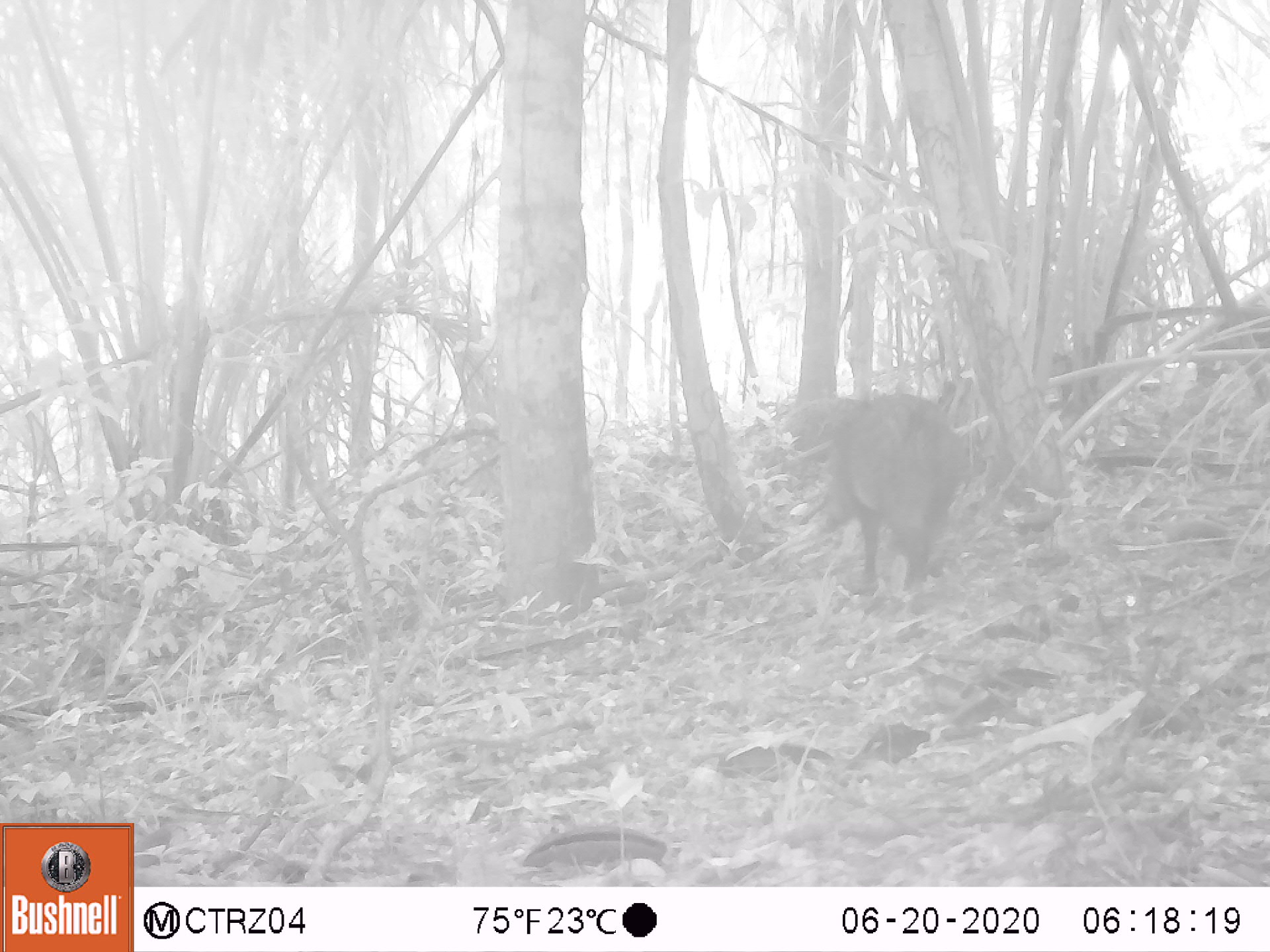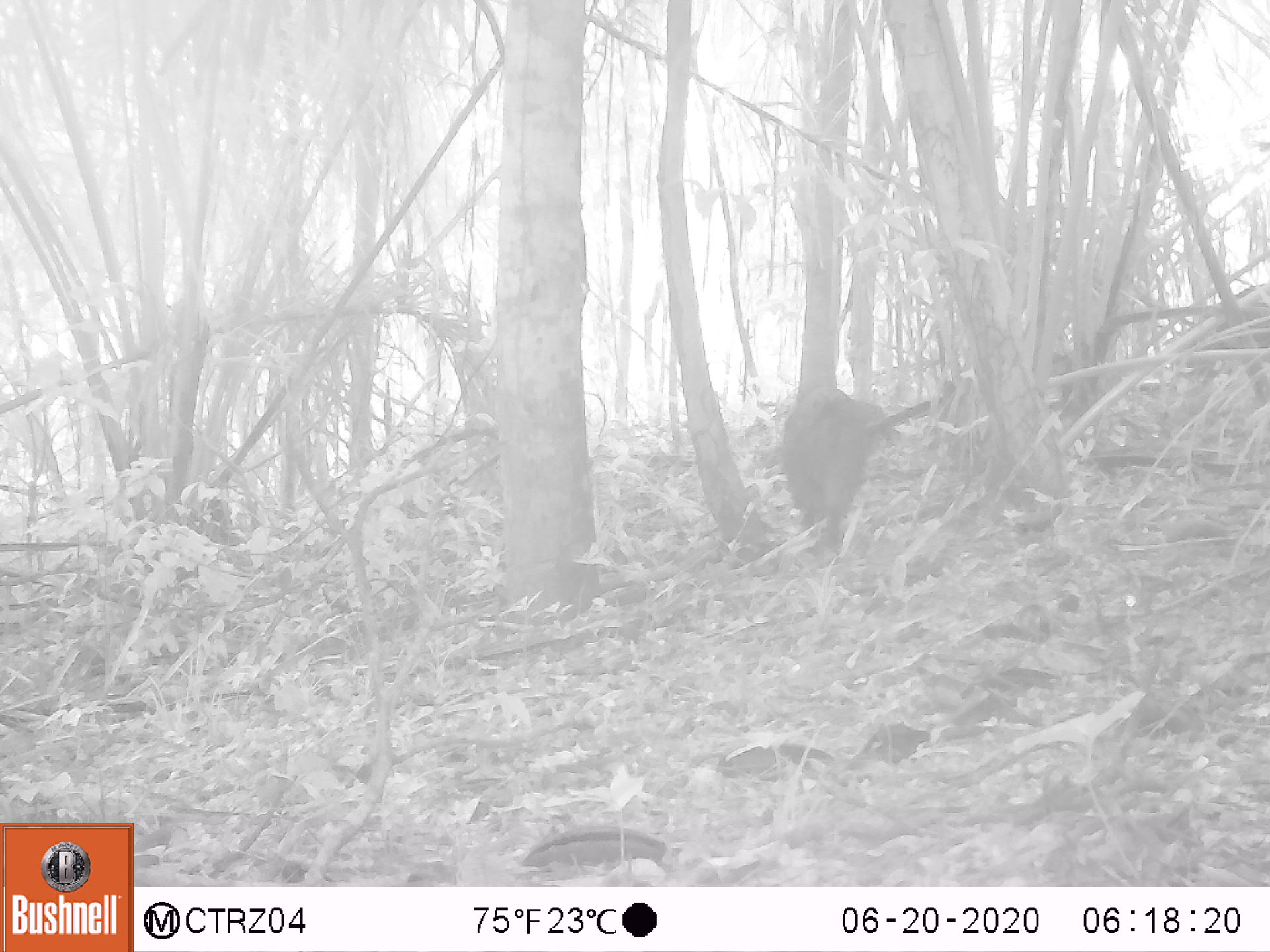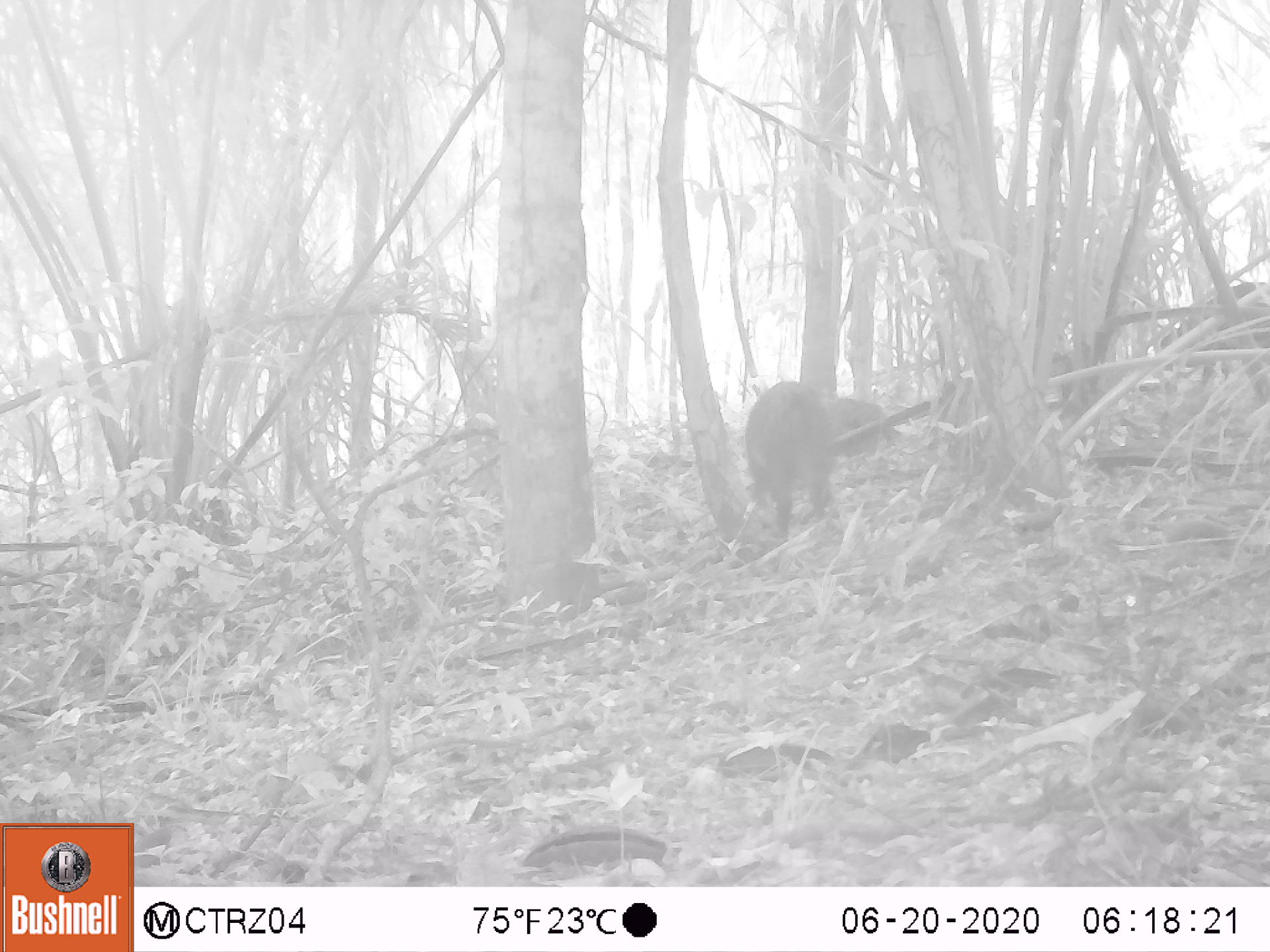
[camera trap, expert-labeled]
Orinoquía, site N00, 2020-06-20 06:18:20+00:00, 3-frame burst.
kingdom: Animalia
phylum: Chordata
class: Mammalia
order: Artiodactyla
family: Tayassuidae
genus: Pecari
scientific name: Pecari tajacu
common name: collared peccary